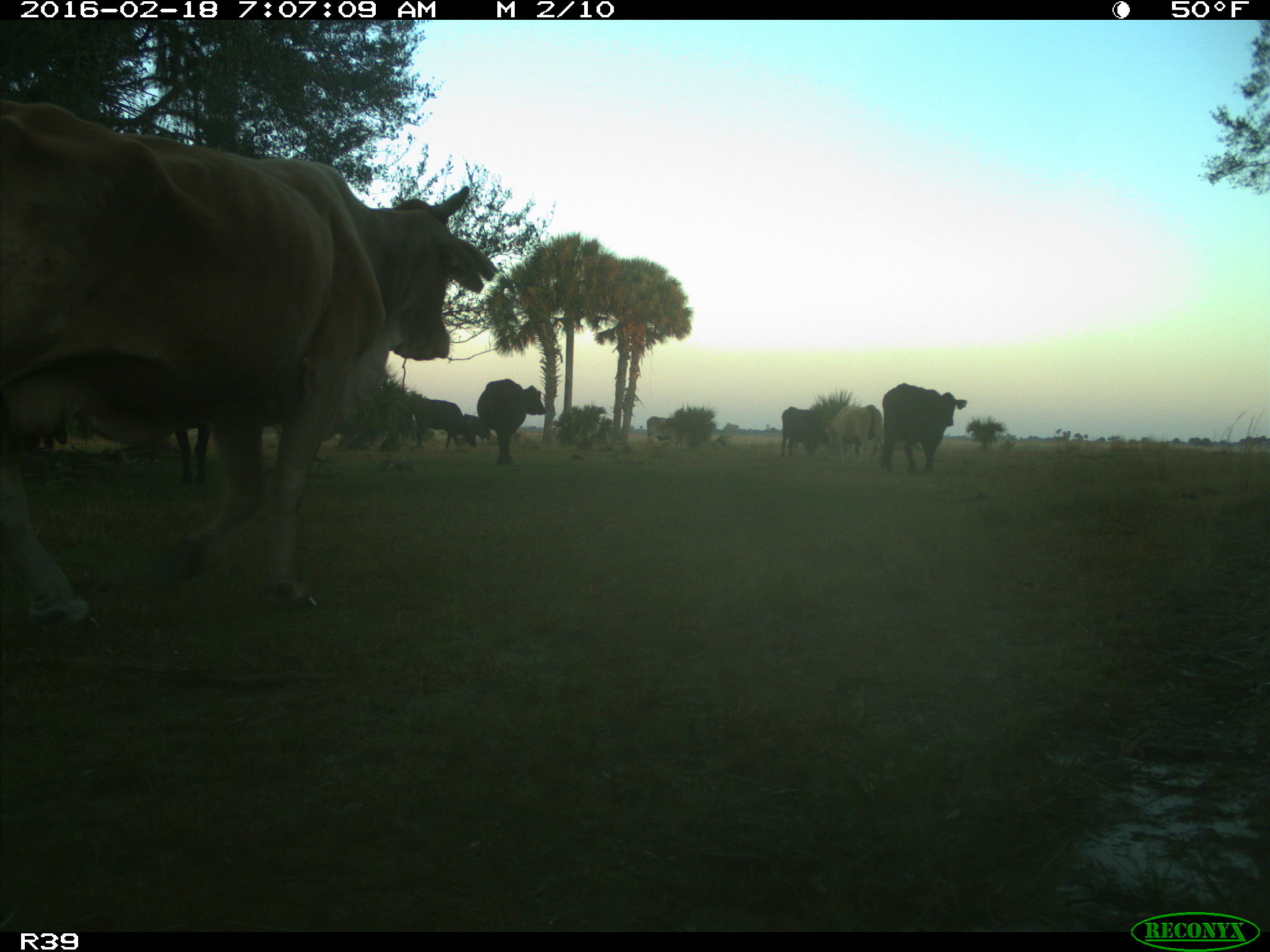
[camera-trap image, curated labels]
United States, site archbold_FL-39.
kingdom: Animalia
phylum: Chordata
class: Mammalia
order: Artiodactyla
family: Bovidae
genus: Bos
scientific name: Bos taurus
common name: domestic cow